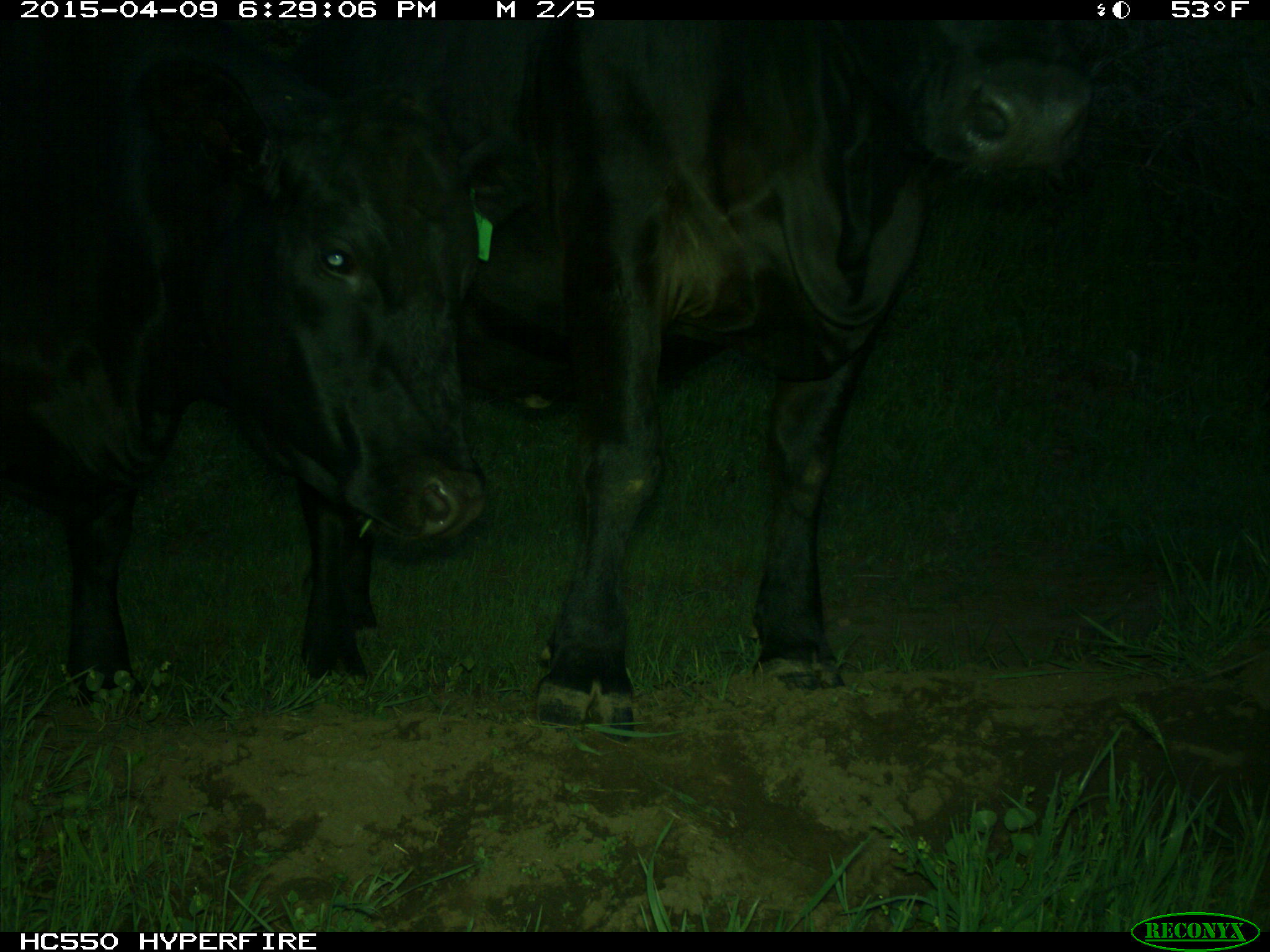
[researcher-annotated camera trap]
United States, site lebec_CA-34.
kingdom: Animalia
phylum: Chordata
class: Mammalia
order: Artiodactyla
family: Bovidae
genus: Bos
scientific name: Bos taurus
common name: domestic cow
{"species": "Bos taurus (domestic cow)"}